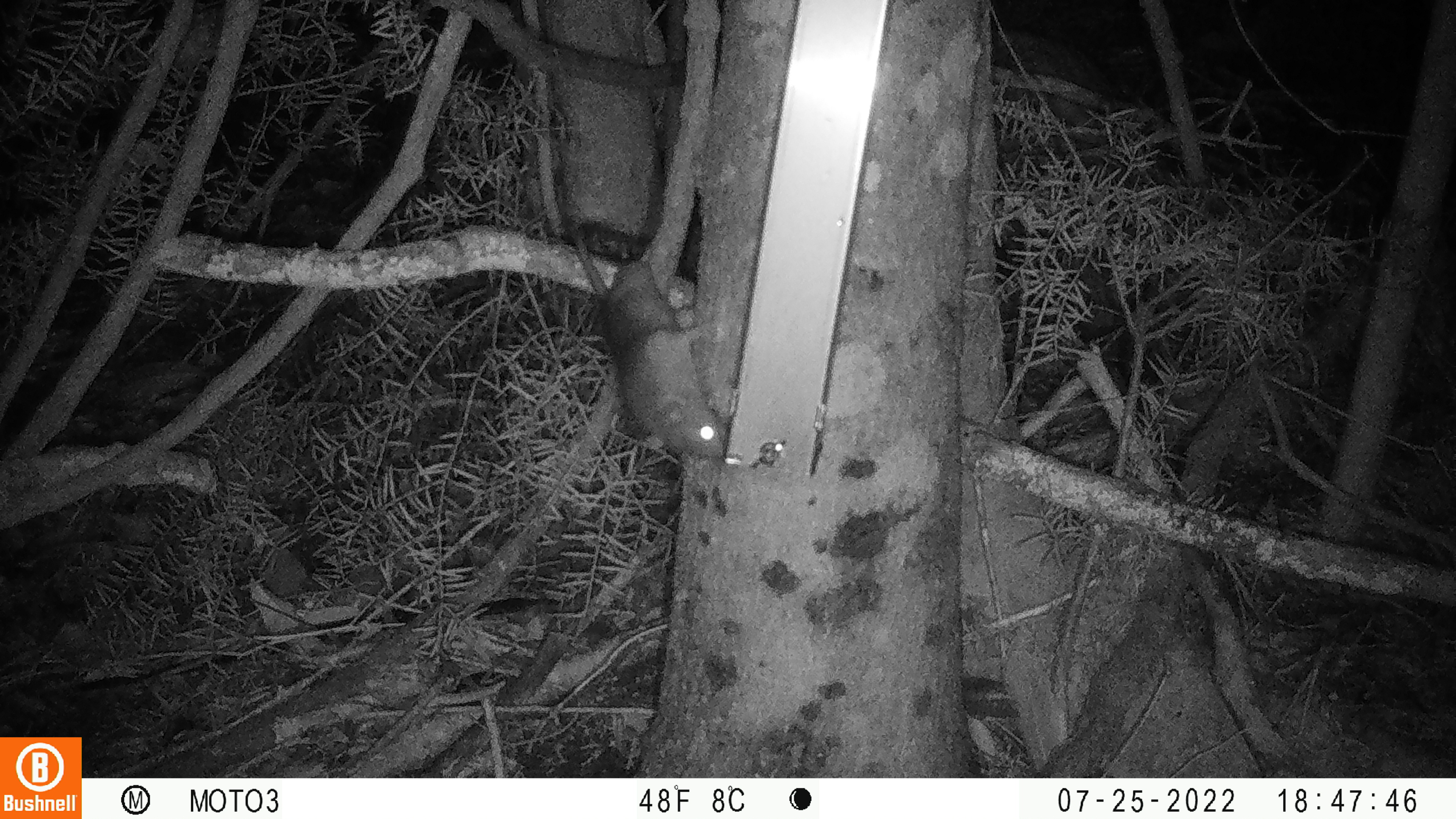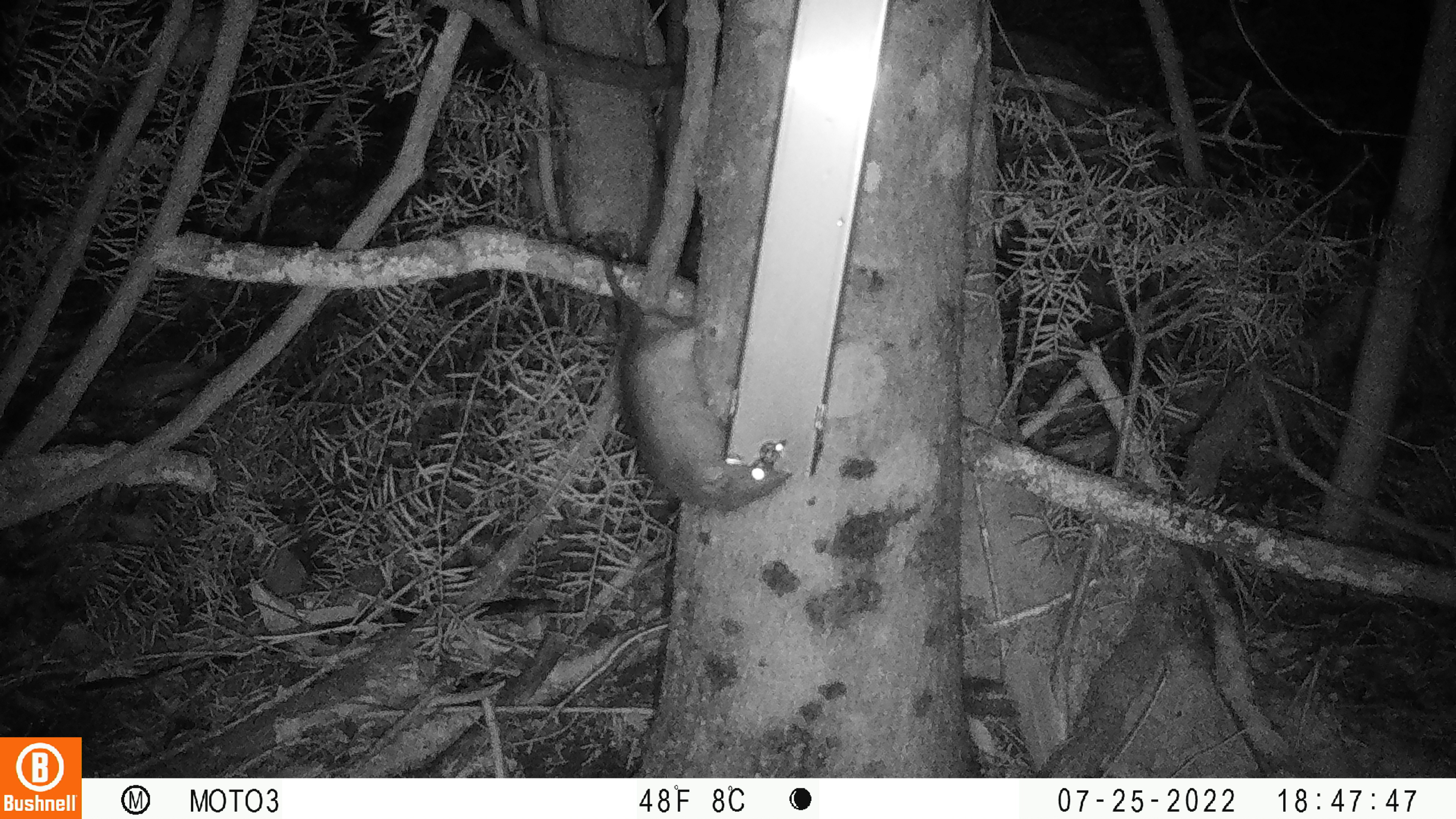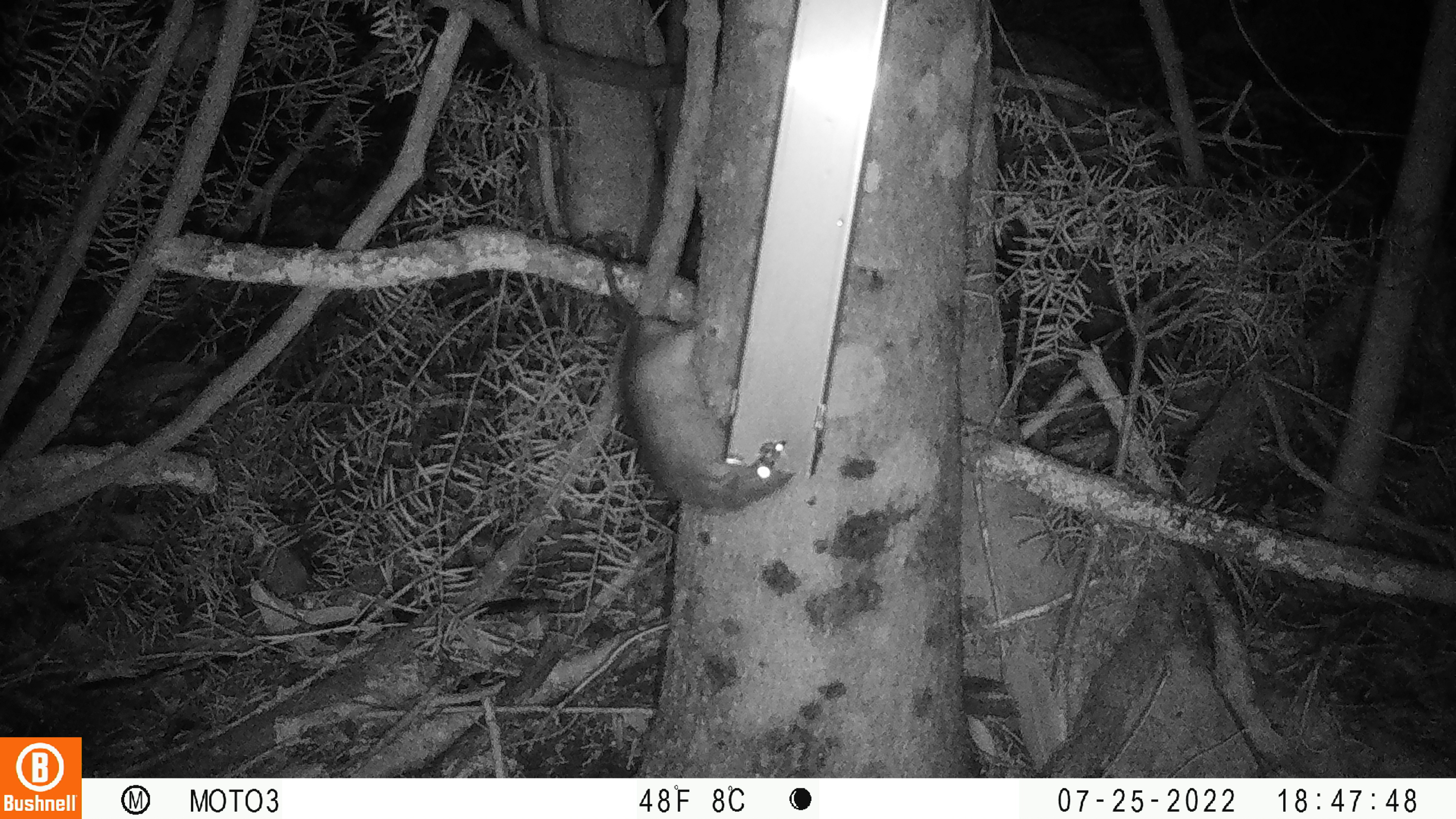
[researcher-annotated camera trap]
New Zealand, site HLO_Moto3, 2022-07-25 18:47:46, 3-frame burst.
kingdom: Animalia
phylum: Chordata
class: Mammalia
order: Rodentia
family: Muridae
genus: Rattus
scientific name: Rattus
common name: rat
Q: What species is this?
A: Rat (Rattus).